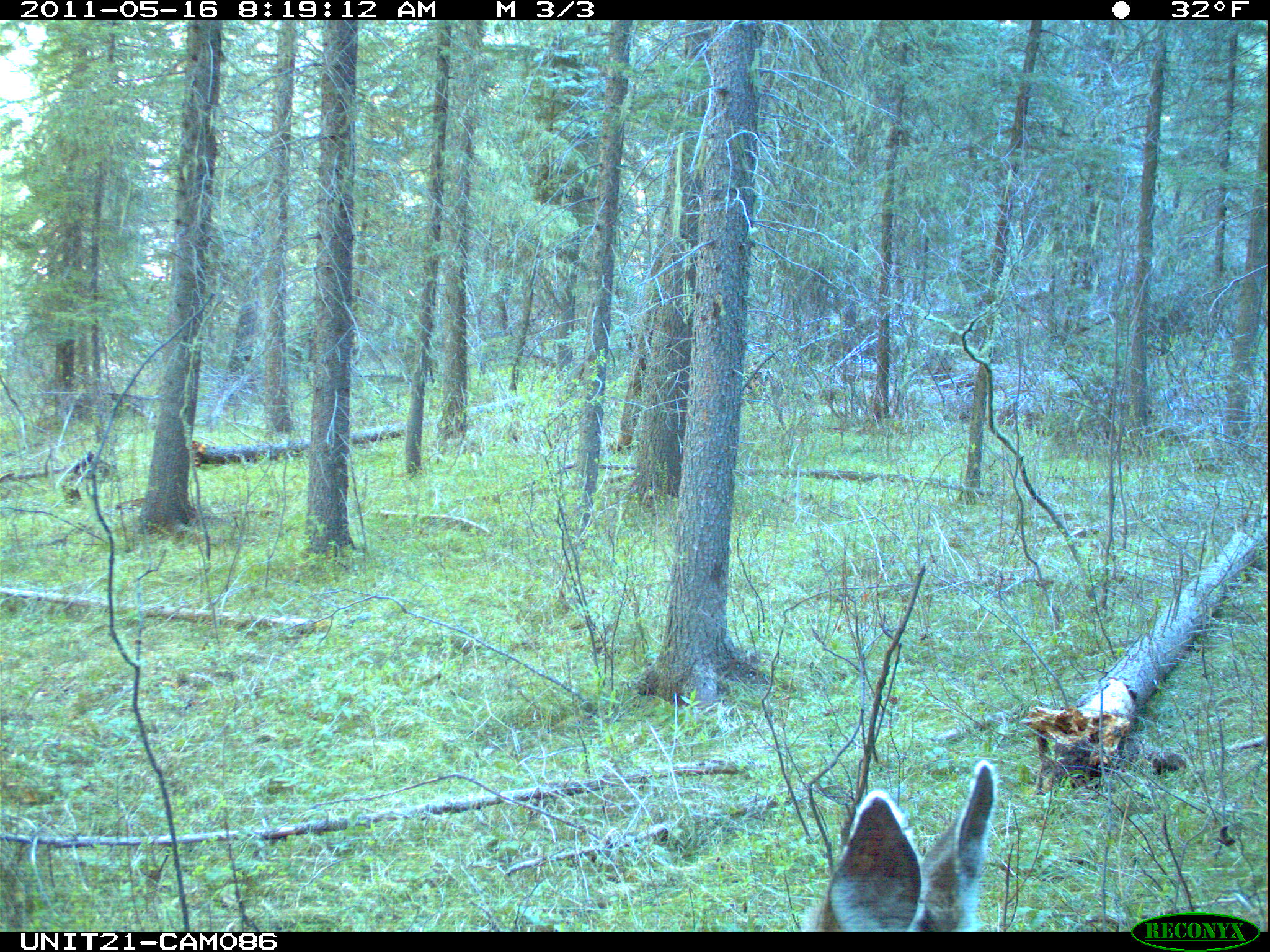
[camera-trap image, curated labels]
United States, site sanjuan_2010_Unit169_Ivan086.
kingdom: Animalia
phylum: Chordata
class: Mammalia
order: Artiodactyla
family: Cervidae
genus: Odocoileus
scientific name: Odocoileus hemionus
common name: mule deer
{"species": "Odocoileus hemionus (mule deer)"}